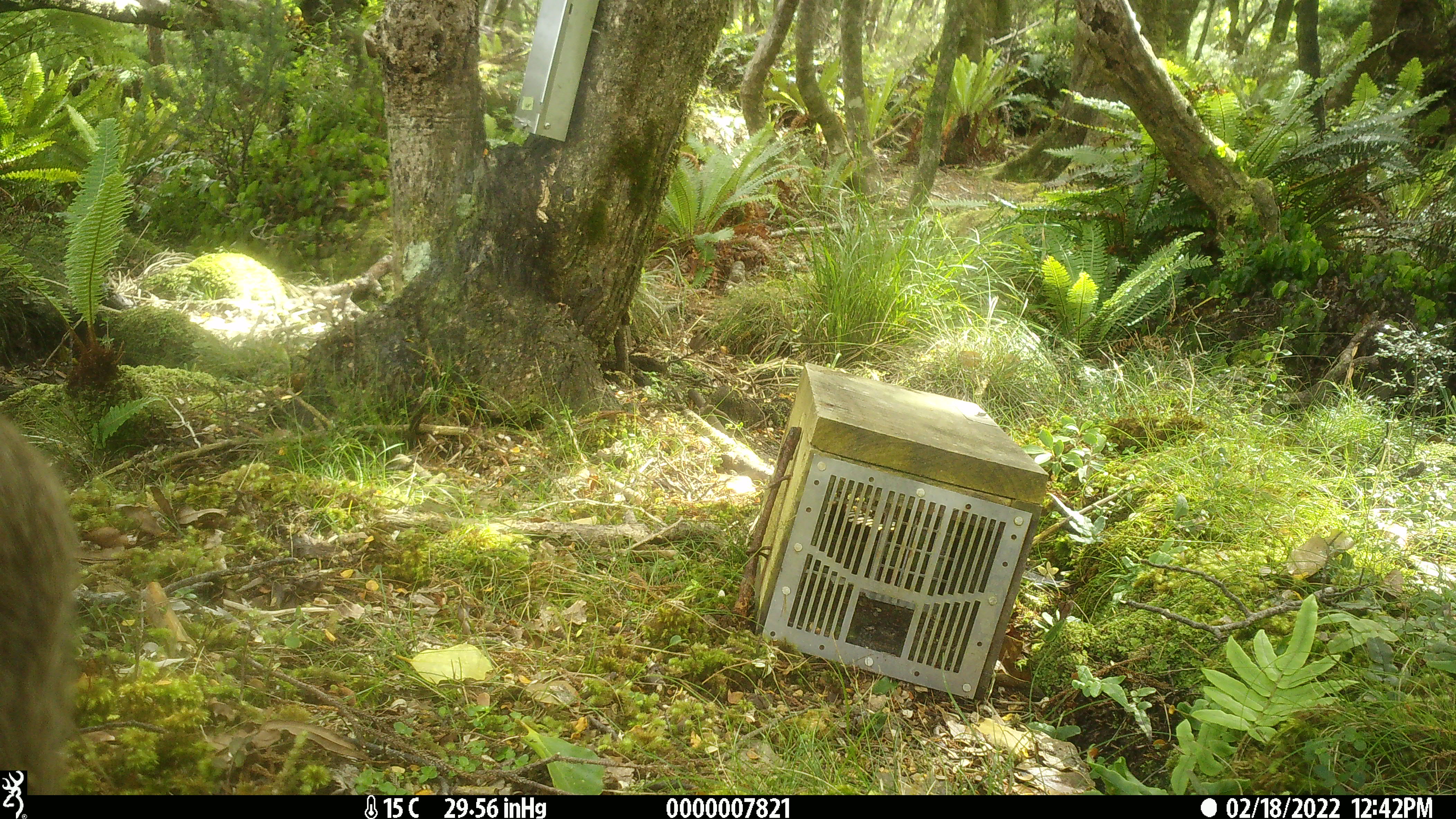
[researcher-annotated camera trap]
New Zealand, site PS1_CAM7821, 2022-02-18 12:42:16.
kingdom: Animalia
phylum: Chordata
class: Mammalia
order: Artiodactyla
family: Cervidae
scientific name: Cervidae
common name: deer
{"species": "deer (Cervidae)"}